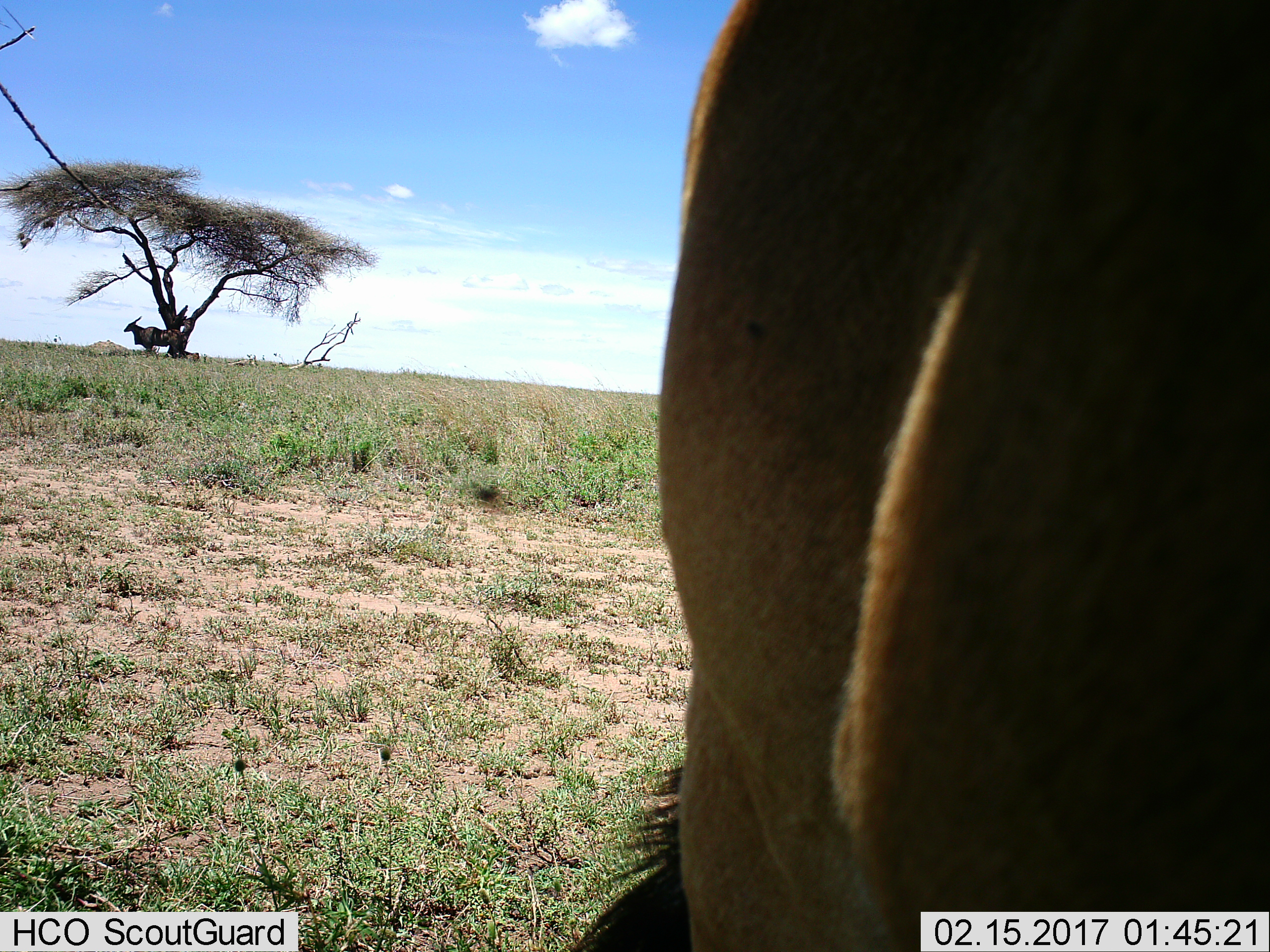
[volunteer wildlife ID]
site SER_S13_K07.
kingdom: Animalia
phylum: Chordata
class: Mammalia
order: Artiodactyla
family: Bovidae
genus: Tragelaphus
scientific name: Tragelaphus oryx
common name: eland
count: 2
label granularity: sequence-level